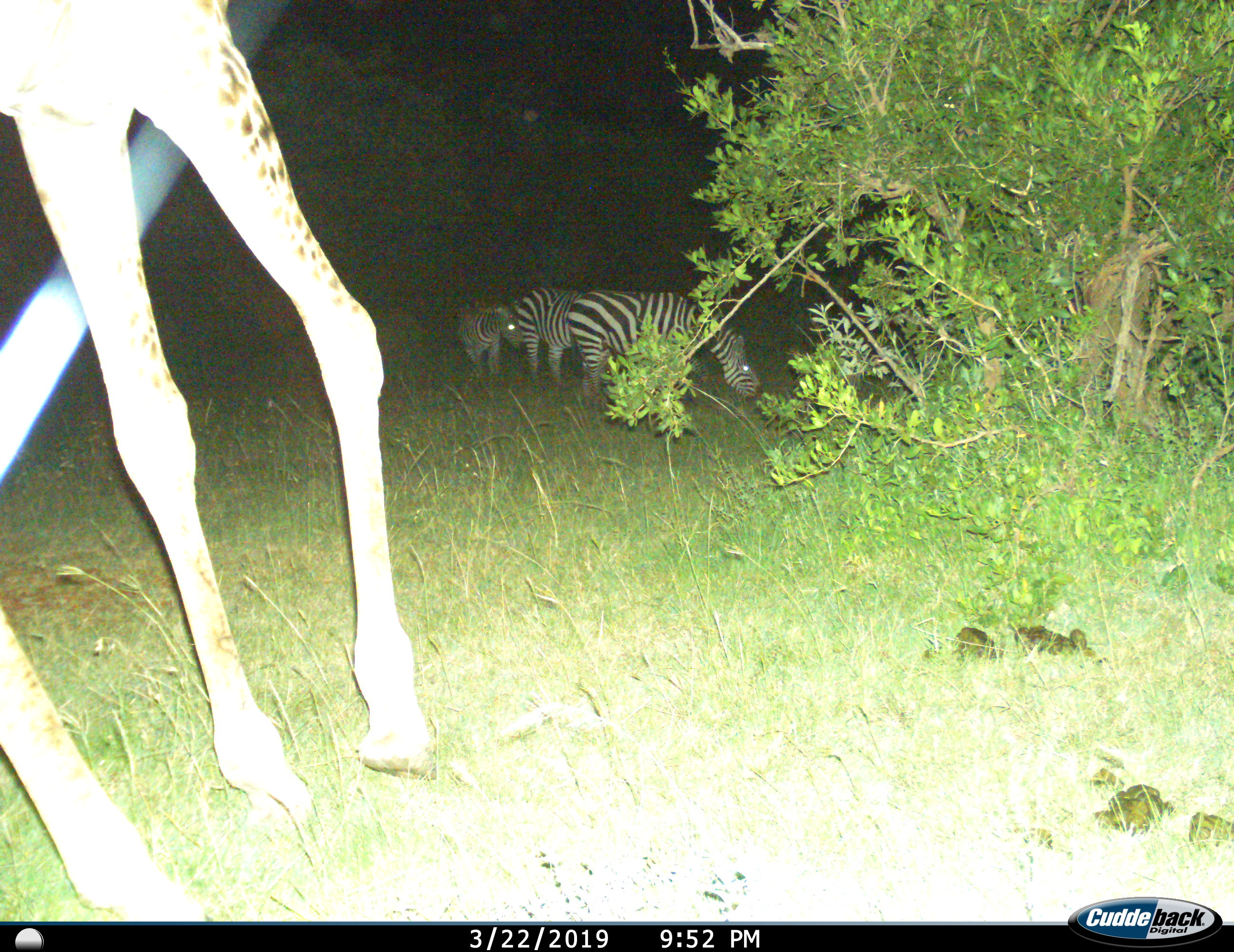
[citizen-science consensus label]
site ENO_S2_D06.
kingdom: Animalia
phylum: Chordata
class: Mammalia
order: Artiodactyla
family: Giraffidae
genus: Giraffa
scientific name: Giraffa camelopardalis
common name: giraffe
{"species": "giraffe (Giraffa camelopardalis)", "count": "1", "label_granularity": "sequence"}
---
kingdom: Animalia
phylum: Chordata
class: Mammalia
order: Perissodactyla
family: Equidae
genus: Equus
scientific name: Equus quagga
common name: plains zebra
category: zebraplains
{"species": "zebraplains (plains zebra) (Equus quagga)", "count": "3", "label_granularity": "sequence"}